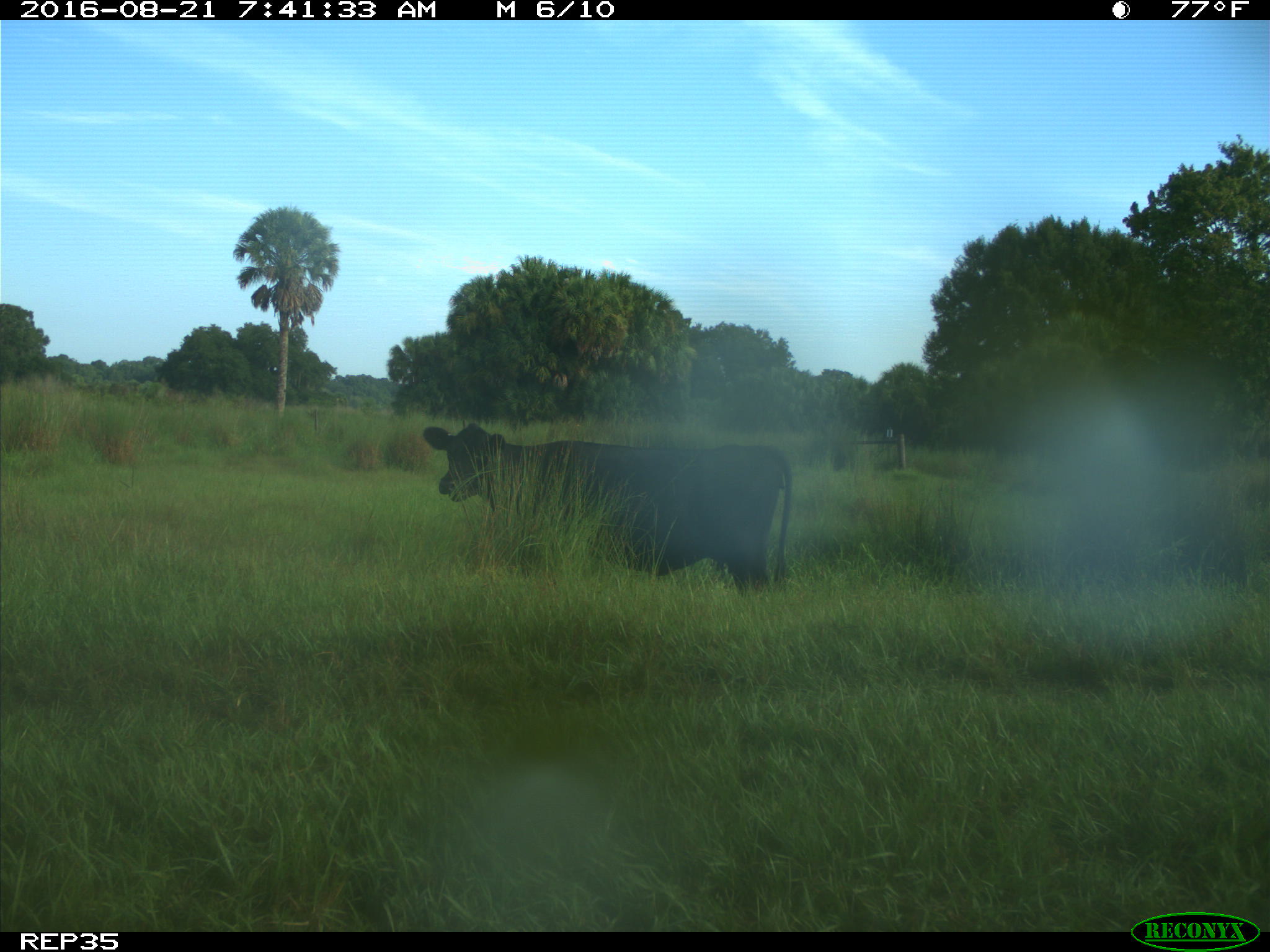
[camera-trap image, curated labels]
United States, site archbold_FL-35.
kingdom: Animalia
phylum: Chordata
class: Mammalia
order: Artiodactyla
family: Bovidae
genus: Bos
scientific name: Bos taurus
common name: domestic cow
Bos taurus (domestic cow).